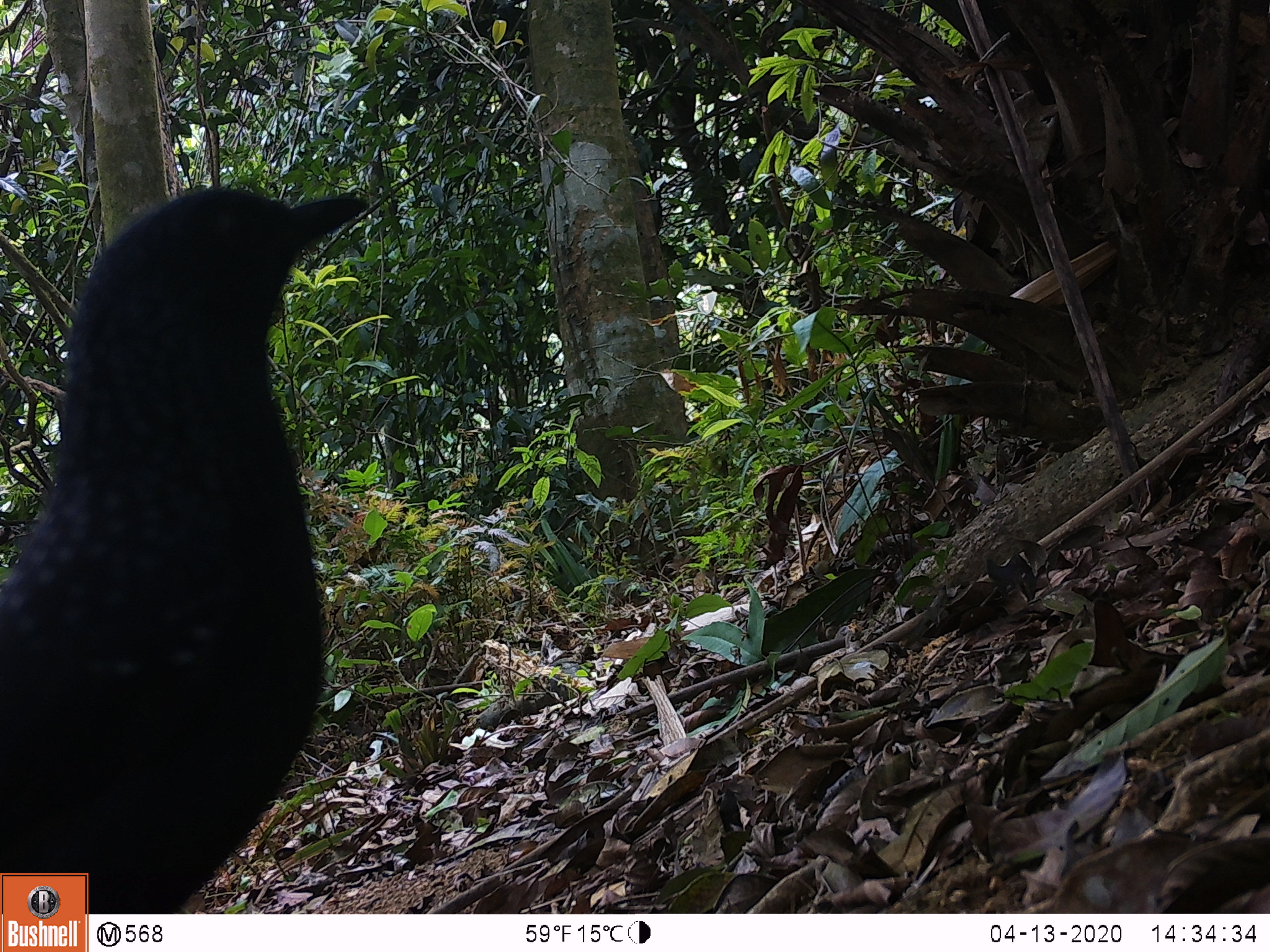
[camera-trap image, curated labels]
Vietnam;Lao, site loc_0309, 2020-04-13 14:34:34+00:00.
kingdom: Animalia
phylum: Chordata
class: Aves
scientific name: Aves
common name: bird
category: unidentified bird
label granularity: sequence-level